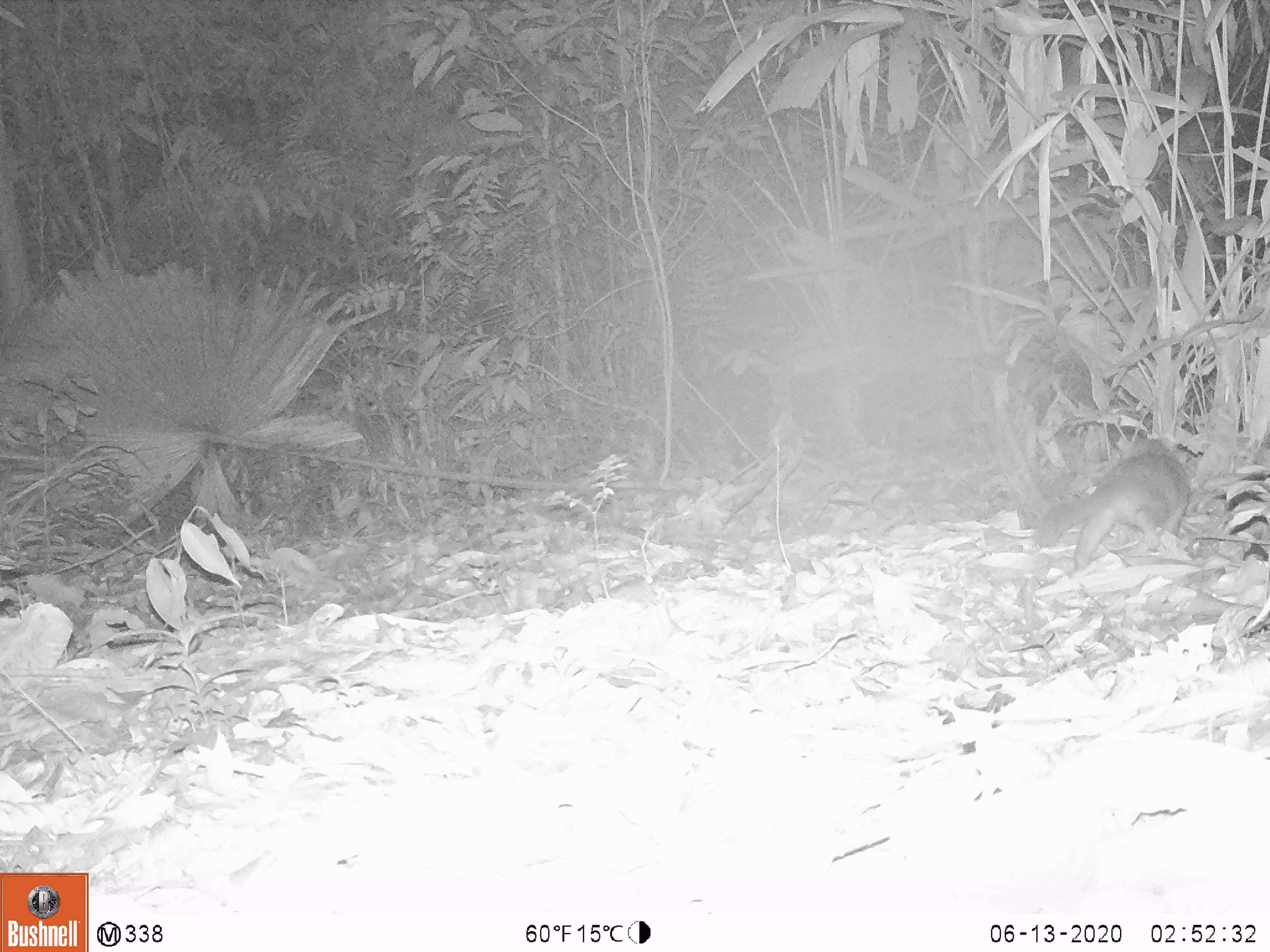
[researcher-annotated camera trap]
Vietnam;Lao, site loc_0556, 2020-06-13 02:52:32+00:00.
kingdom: Animalia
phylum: Chordata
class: Mammalia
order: Carnivora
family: Mustelidae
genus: Melogale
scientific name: Melogale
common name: ferret badger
Ferret badger (Melogale). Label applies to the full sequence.